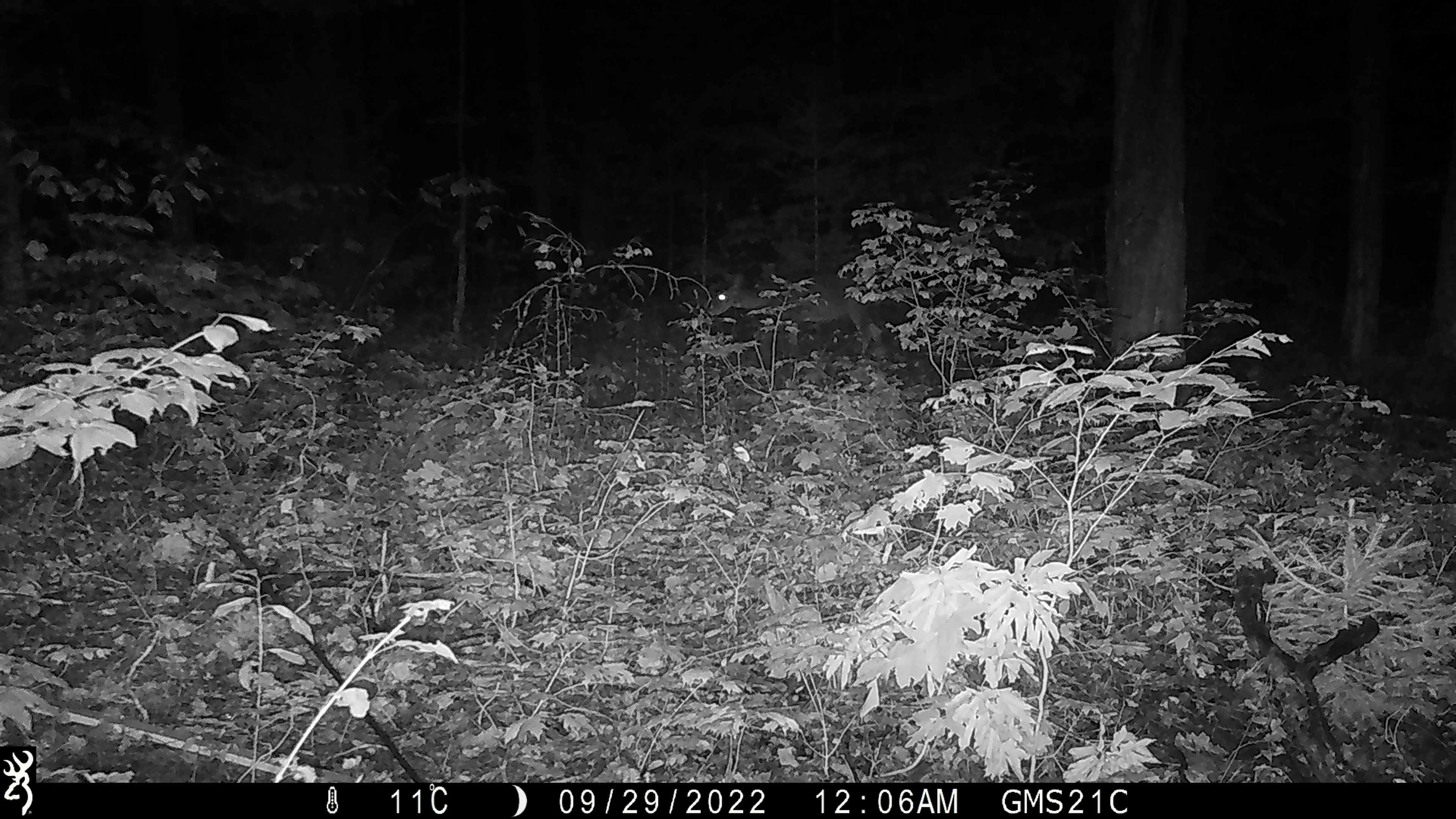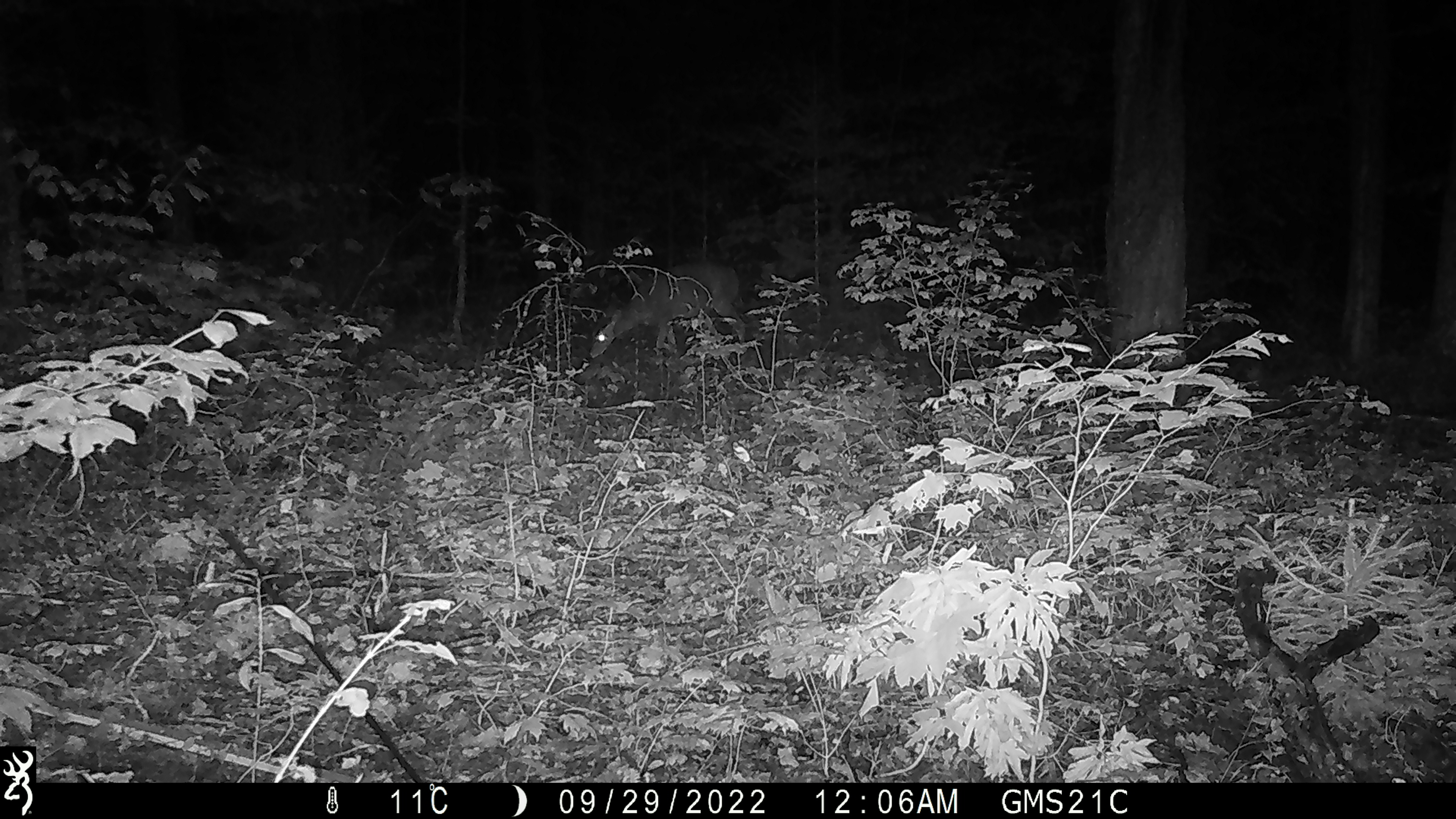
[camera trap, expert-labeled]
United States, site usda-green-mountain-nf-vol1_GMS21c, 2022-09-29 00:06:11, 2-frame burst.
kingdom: Animalia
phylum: Chordata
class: Mammalia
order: Artiodactyla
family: Cervidae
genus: Odocoileus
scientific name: Odocoileus virginianus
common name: white-tailed deer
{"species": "white-tailed deer (Odocoileus virginianus)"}